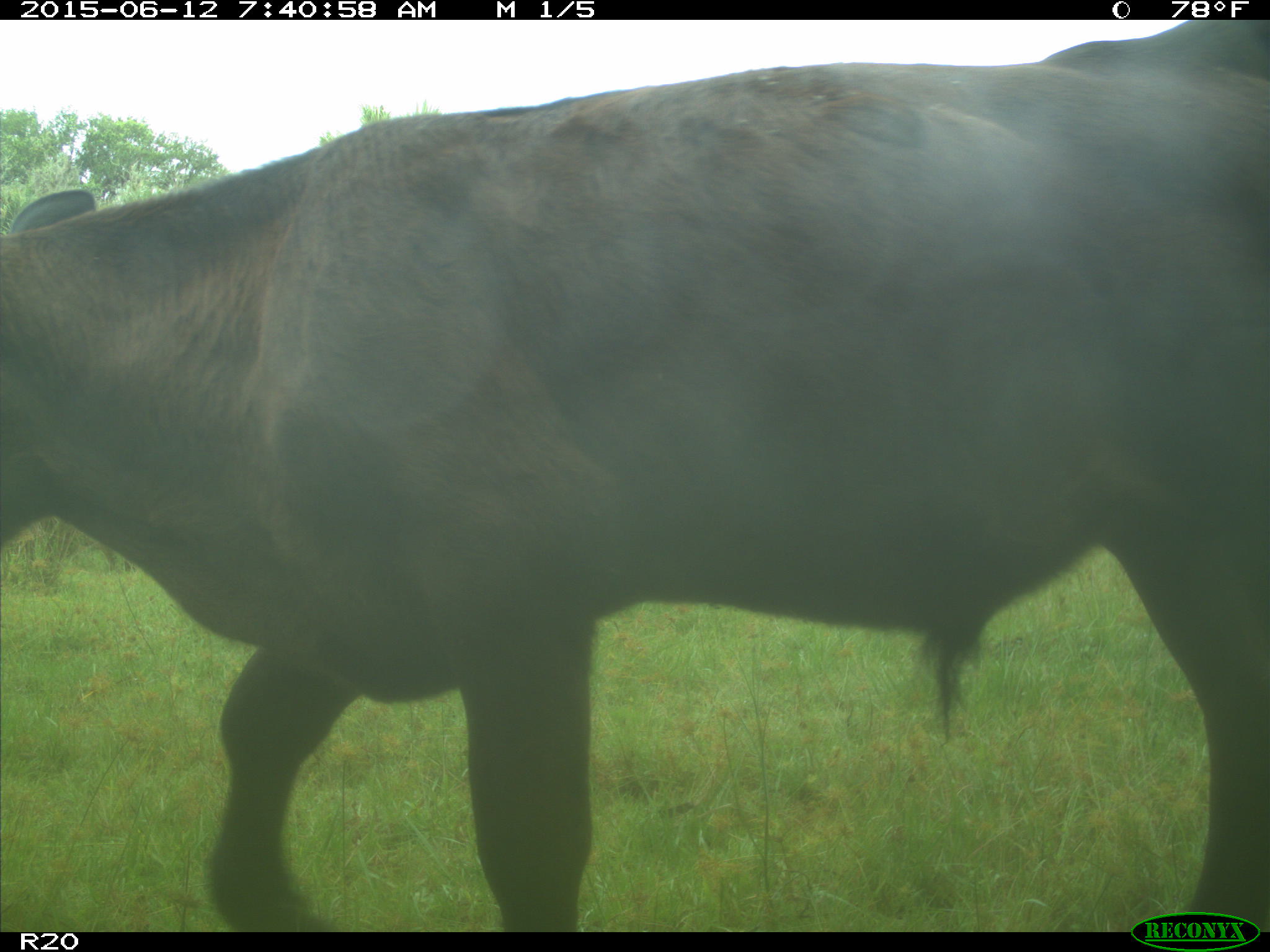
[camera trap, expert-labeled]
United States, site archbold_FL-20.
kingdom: Animalia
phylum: Chordata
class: Mammalia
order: Artiodactyla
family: Bovidae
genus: Bos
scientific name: Bos taurus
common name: domestic cow